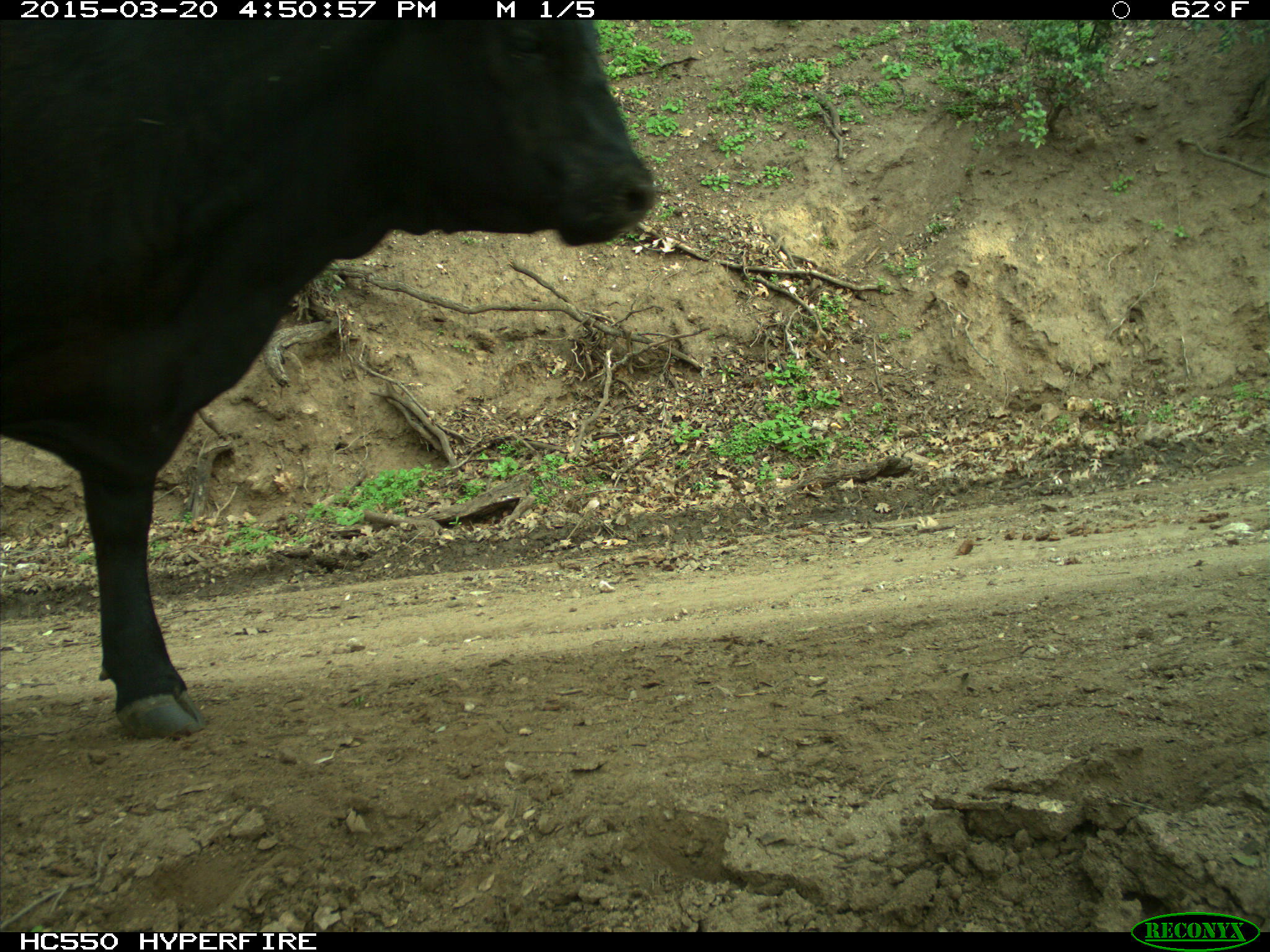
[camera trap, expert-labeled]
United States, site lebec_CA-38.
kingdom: Animalia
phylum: Chordata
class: Mammalia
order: Artiodactyla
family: Bovidae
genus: Bos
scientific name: Bos taurus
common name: domestic cow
Bos taurus (domestic cow).